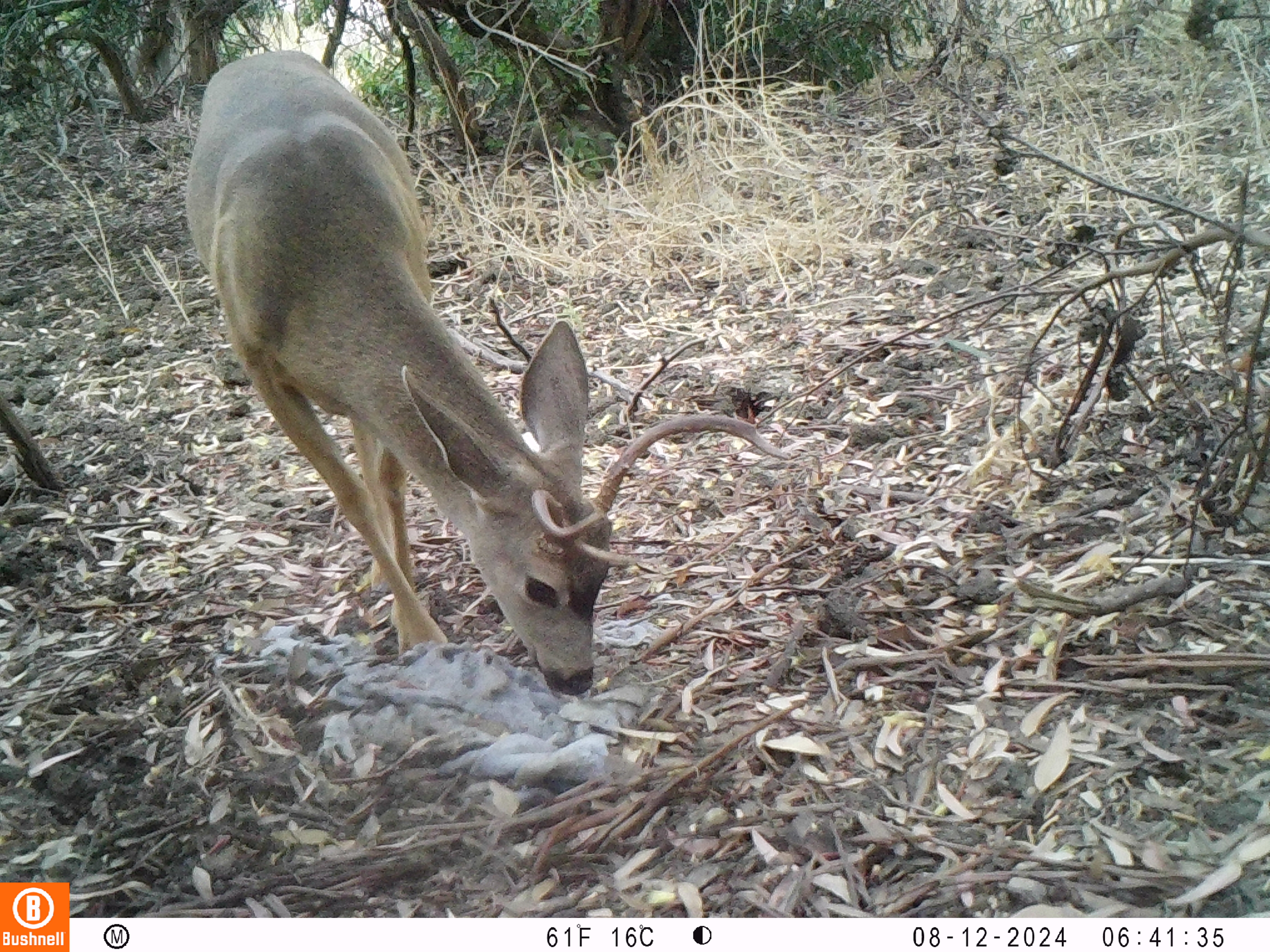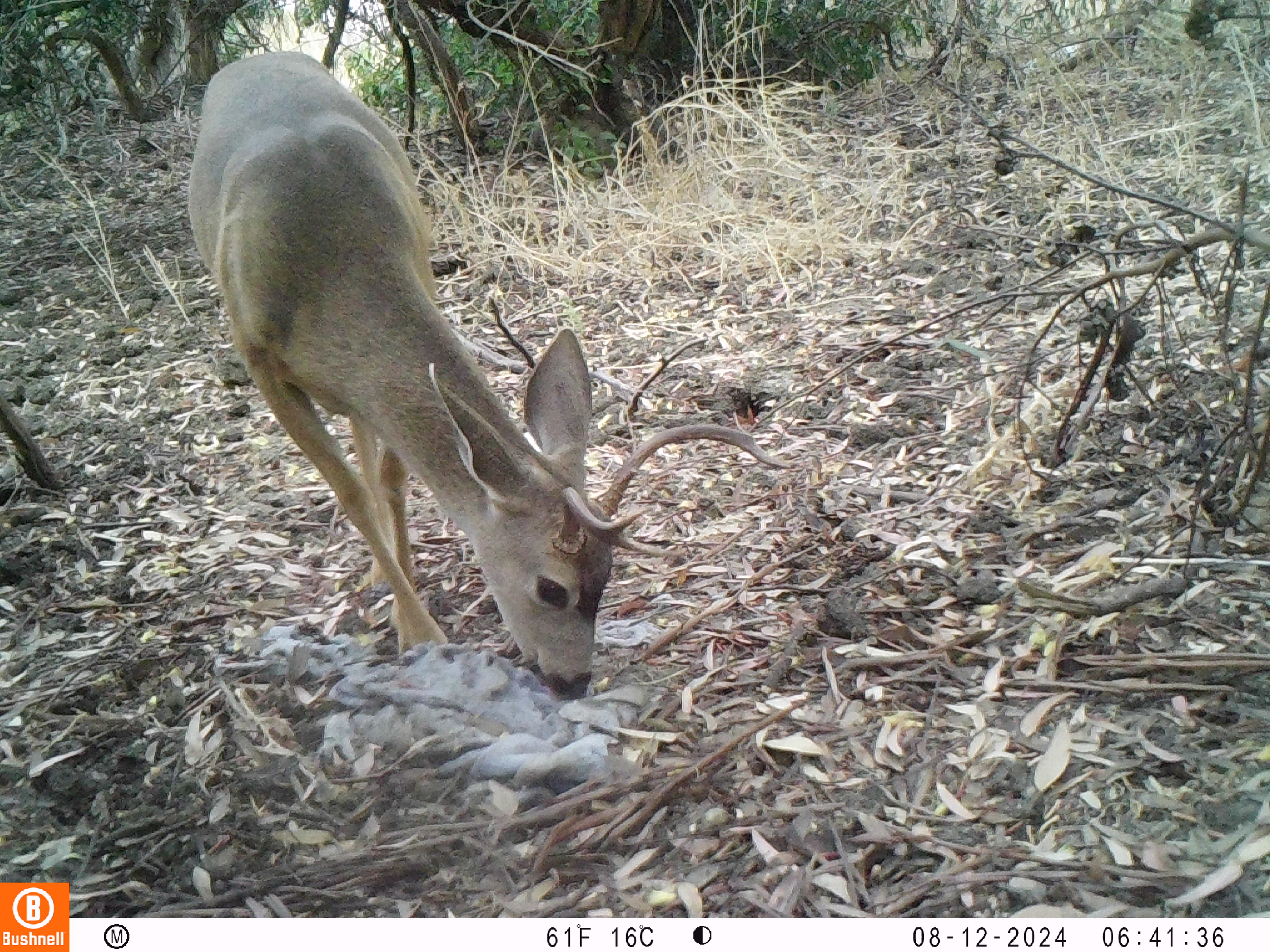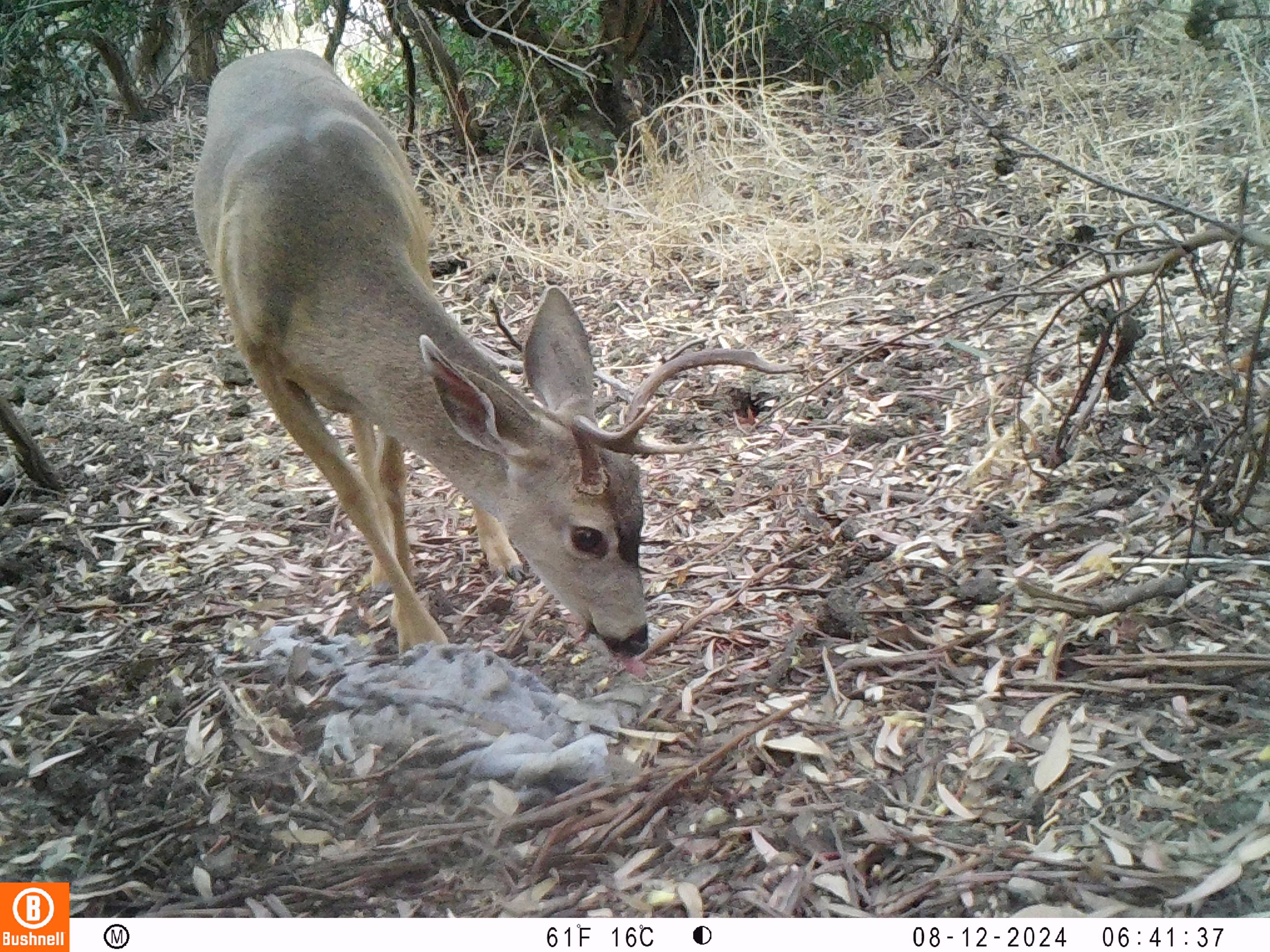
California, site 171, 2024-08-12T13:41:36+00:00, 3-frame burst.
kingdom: Animalia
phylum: Chordata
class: Mammalia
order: Artiodactyla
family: Cervidae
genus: Odocoileus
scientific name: Odocoileus hemionus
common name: mule deer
Mule deer (Odocoileus hemionus).